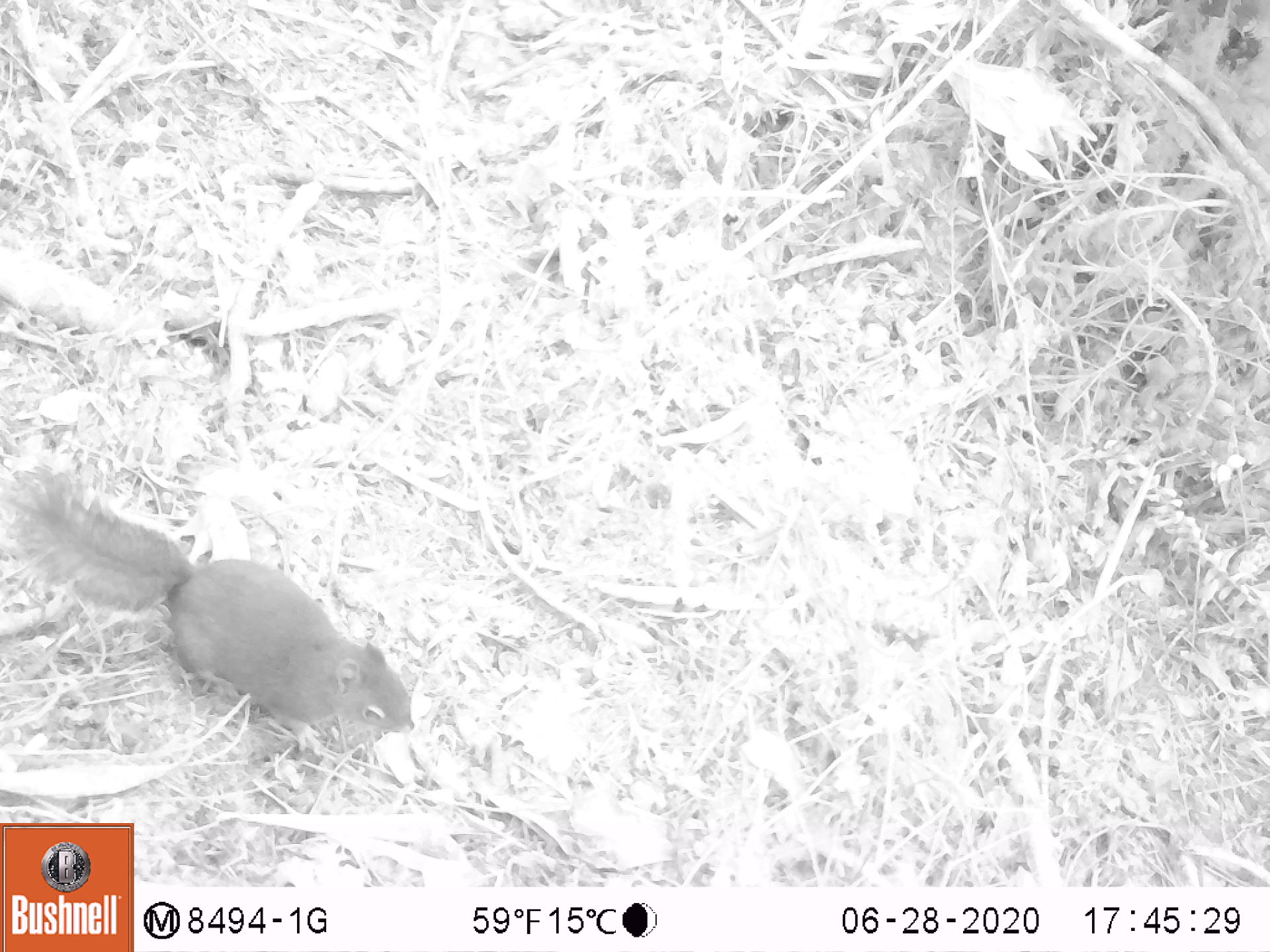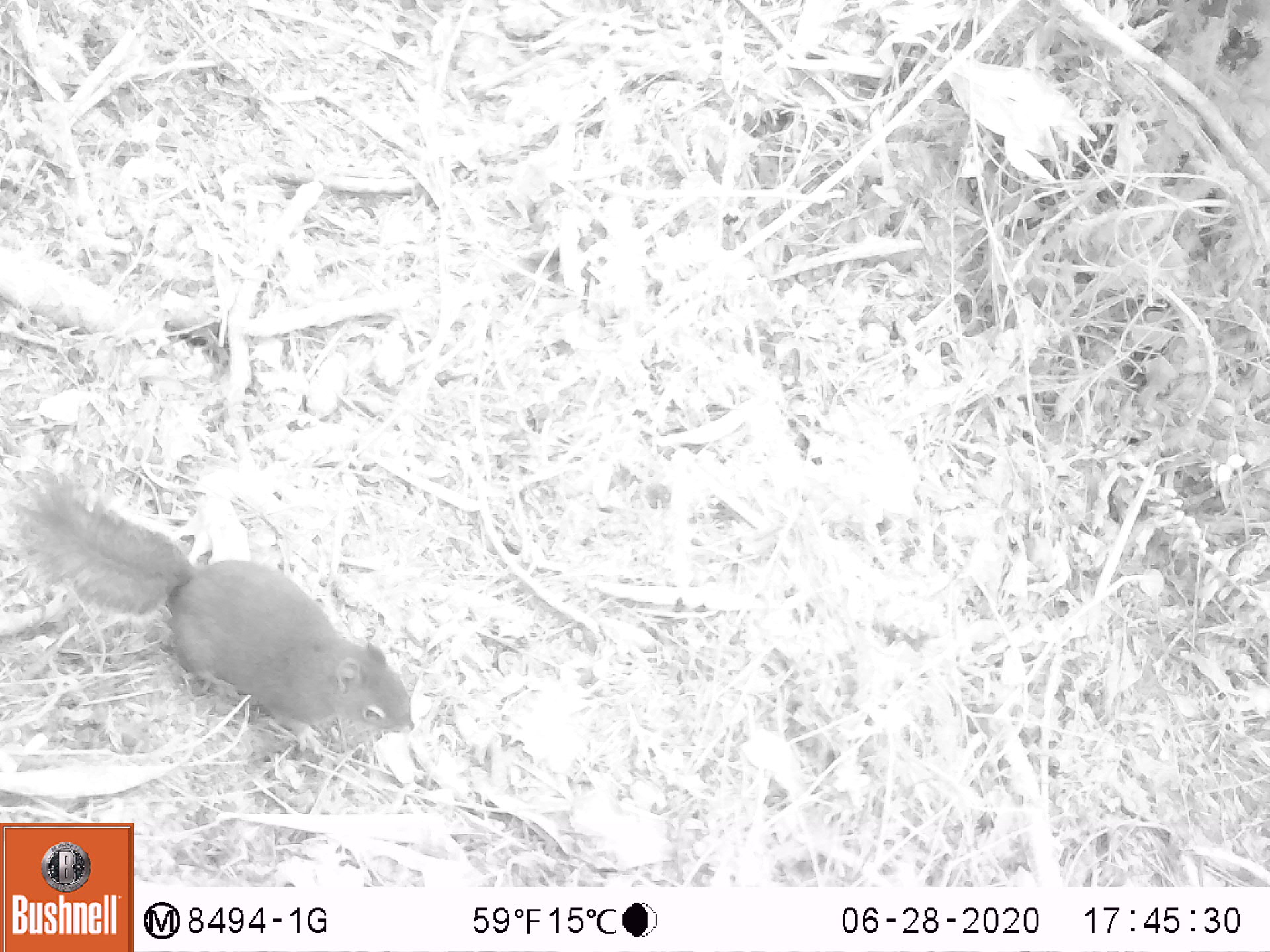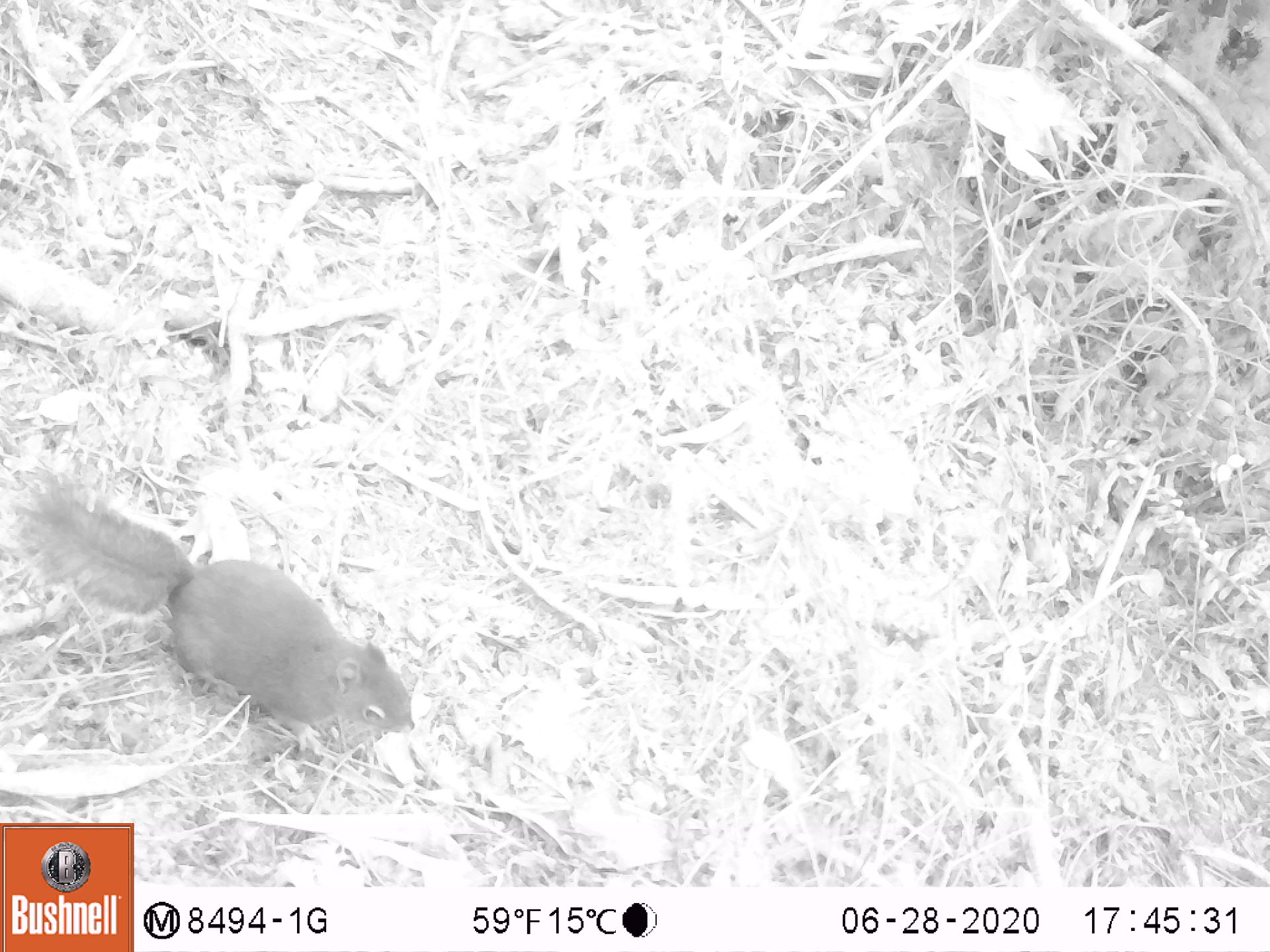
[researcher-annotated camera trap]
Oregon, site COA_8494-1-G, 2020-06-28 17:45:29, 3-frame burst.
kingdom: Animalia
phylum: Chordata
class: Mammalia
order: Rodentia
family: Sciuridae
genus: Tamiasciurus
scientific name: Tamiasciurus douglasii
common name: douglas squirrel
Douglas squirrel (Tamiasciurus douglasii).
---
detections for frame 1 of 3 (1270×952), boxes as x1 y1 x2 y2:
douglas squirrel: 22 476 420 746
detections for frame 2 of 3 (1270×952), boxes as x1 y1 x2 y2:
douglas squirrel: 15 480 422 756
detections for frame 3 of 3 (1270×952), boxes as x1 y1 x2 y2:
douglas squirrel: 21 482 425 751